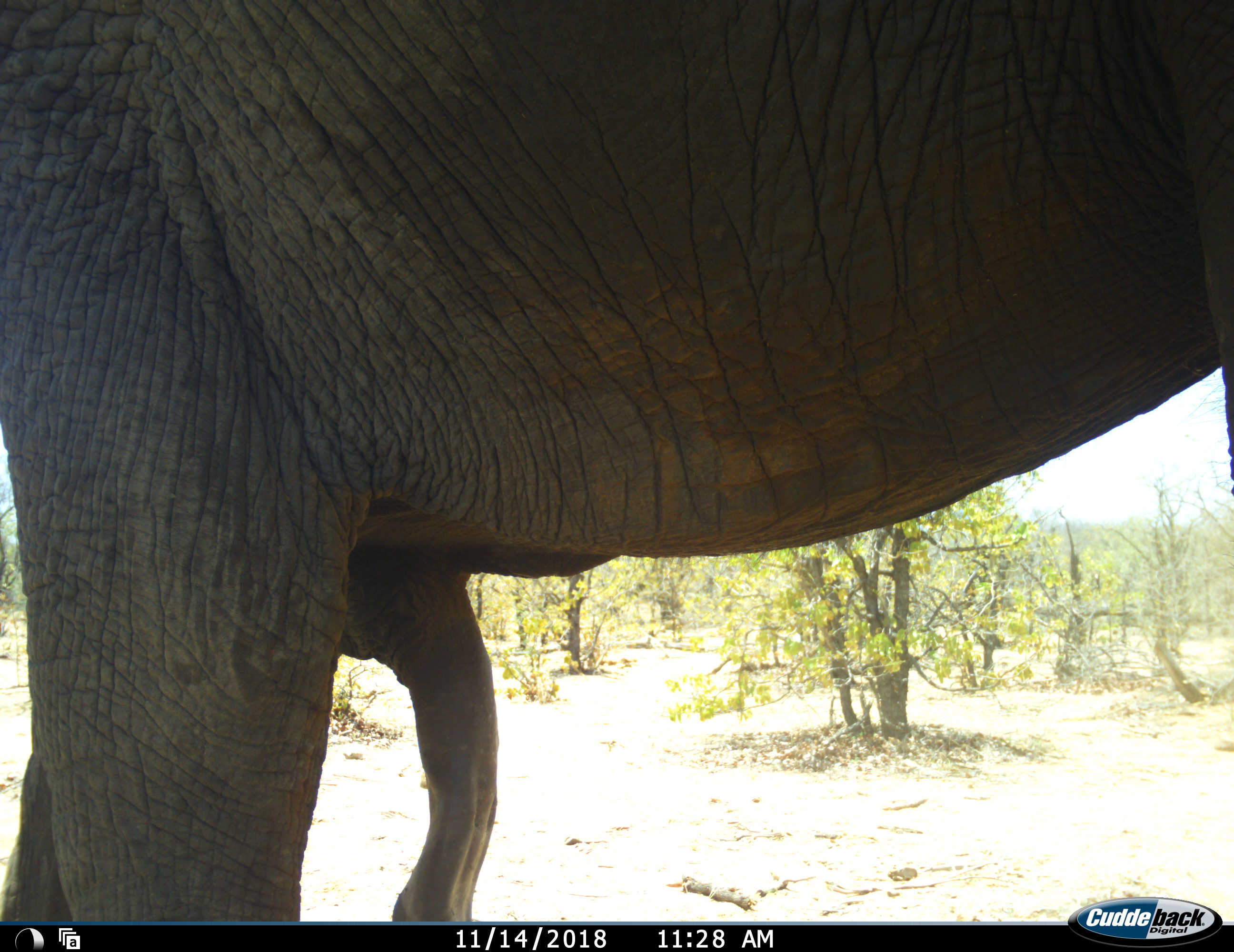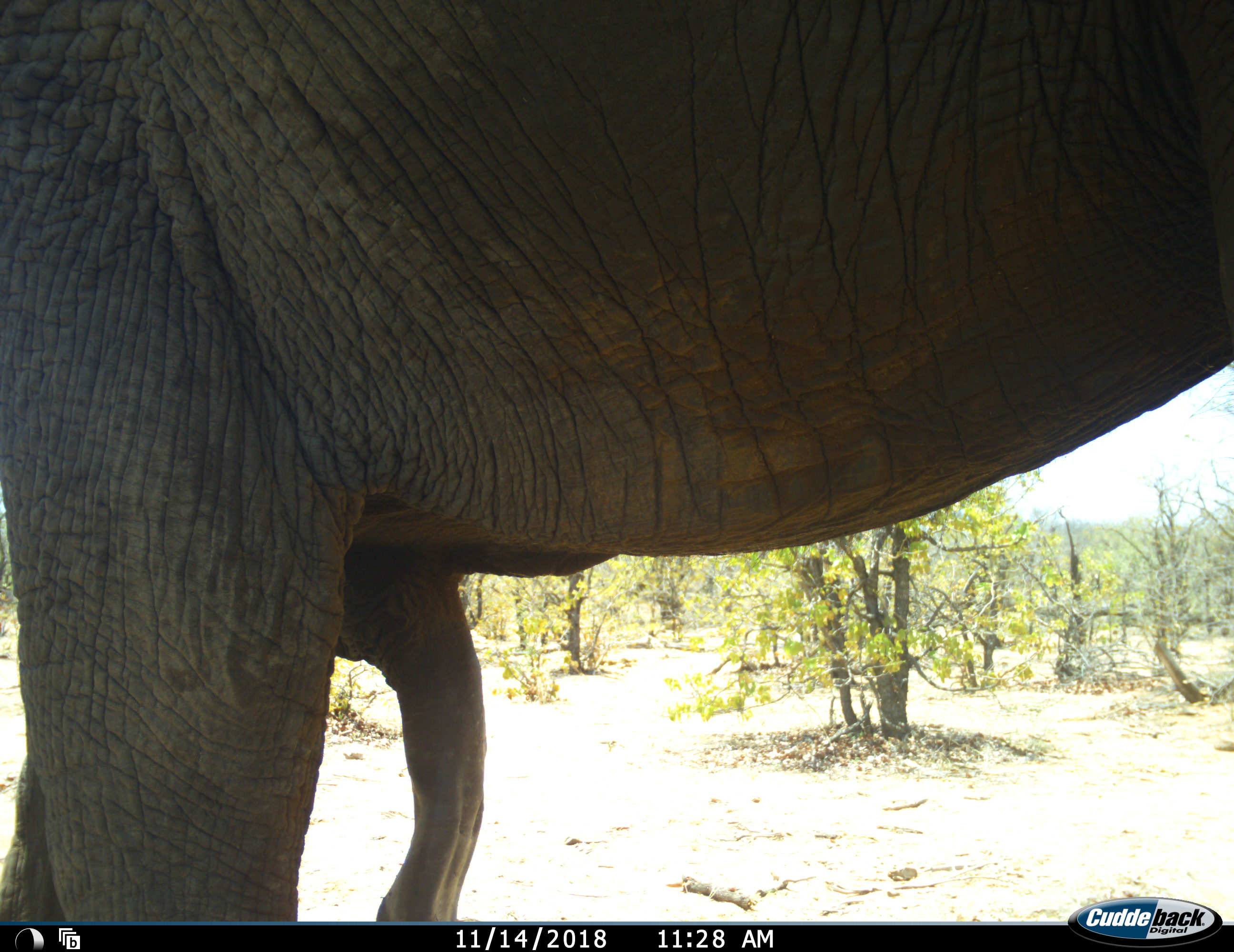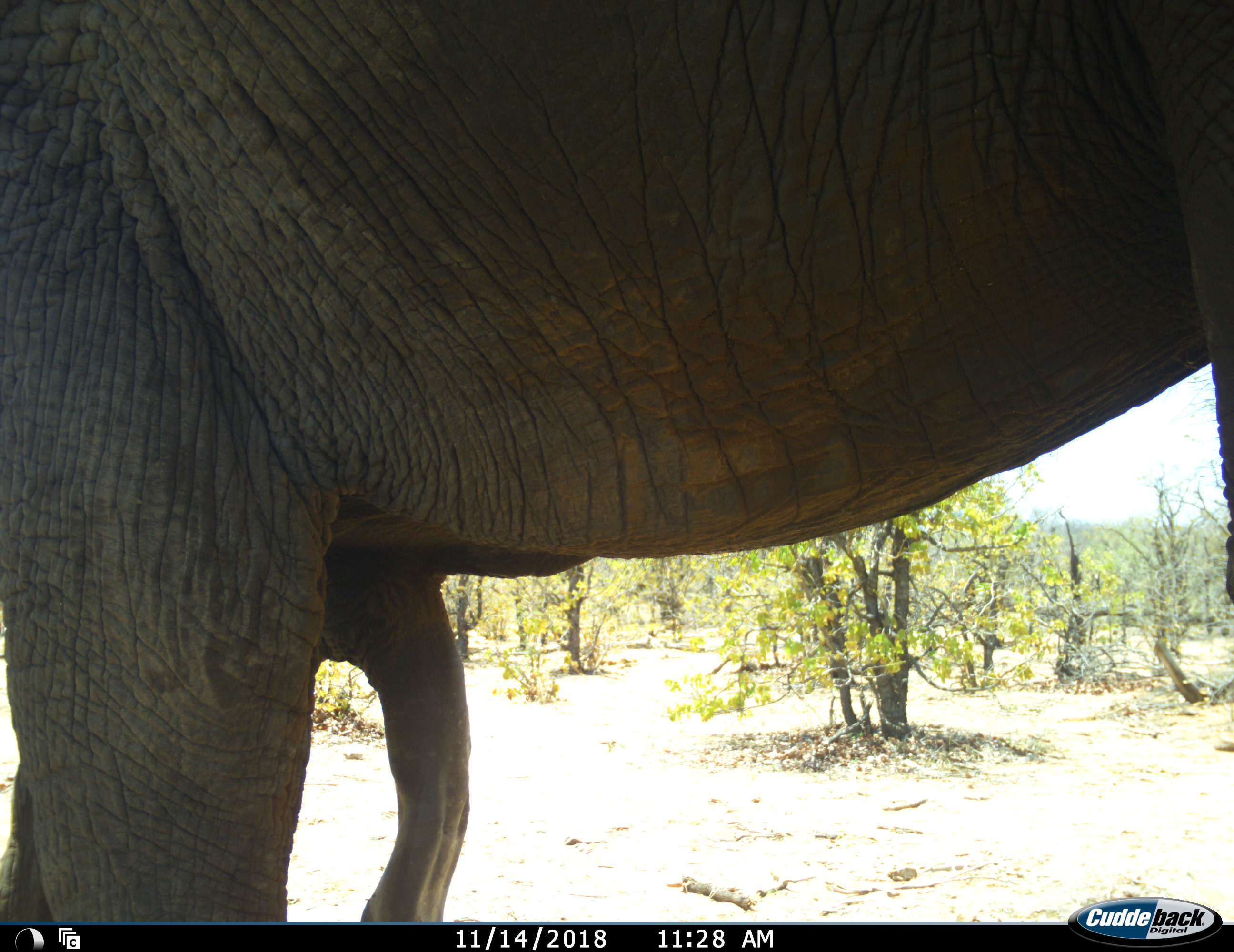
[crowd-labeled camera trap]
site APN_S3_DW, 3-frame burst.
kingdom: Animalia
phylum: Chordata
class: Mammalia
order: Proboscidea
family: Elephantidae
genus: Loxodonta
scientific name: Loxodonta africana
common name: african bush elephant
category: elephant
Elephant (african bush elephant) (Loxodonta africana), count 1. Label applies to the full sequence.